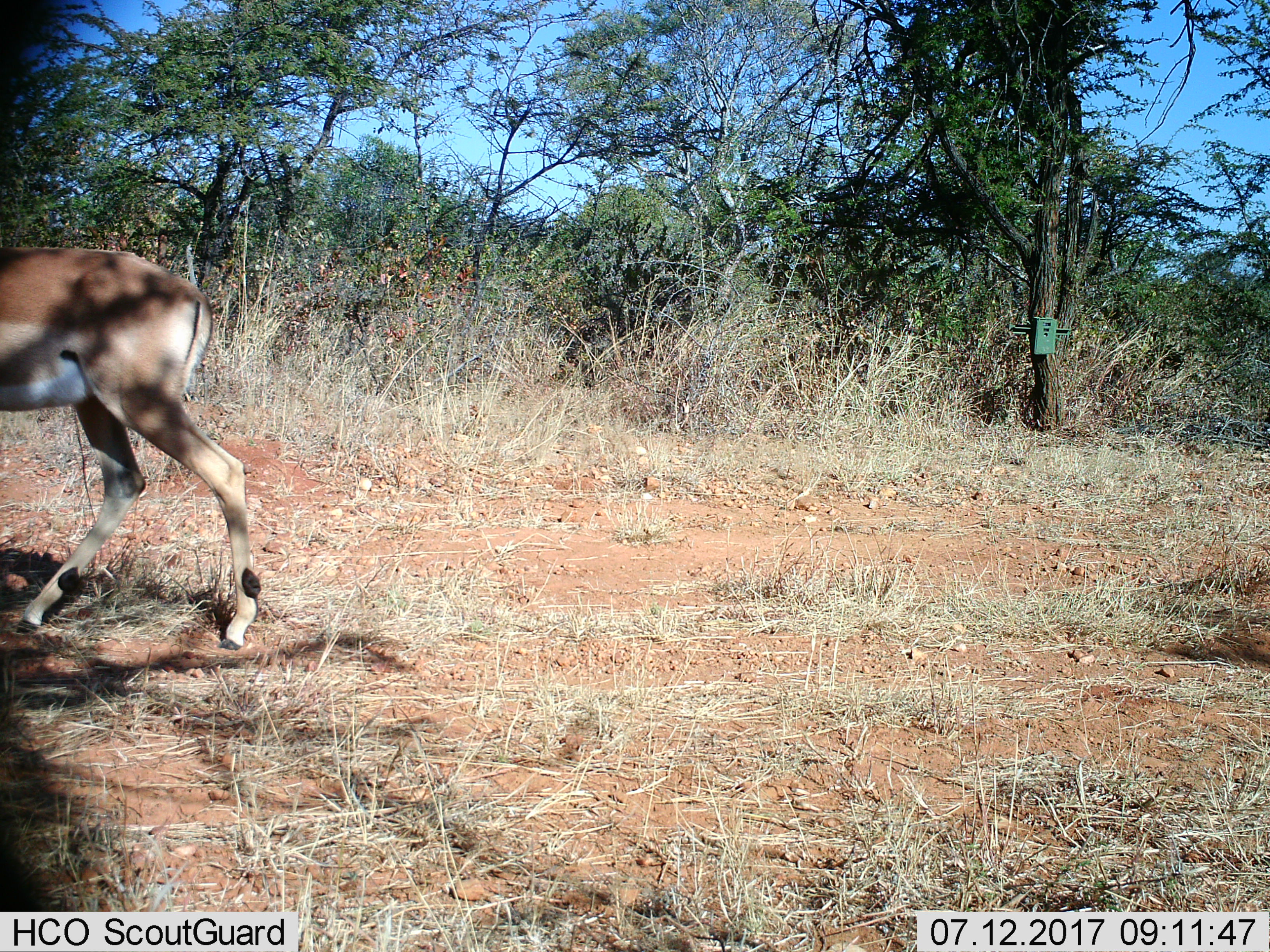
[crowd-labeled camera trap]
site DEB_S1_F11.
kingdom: Animalia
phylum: Chordata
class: Mammalia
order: Artiodactyla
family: Bovidae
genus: Aepyceros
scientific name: Aepyceros melampus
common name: impala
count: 1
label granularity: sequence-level